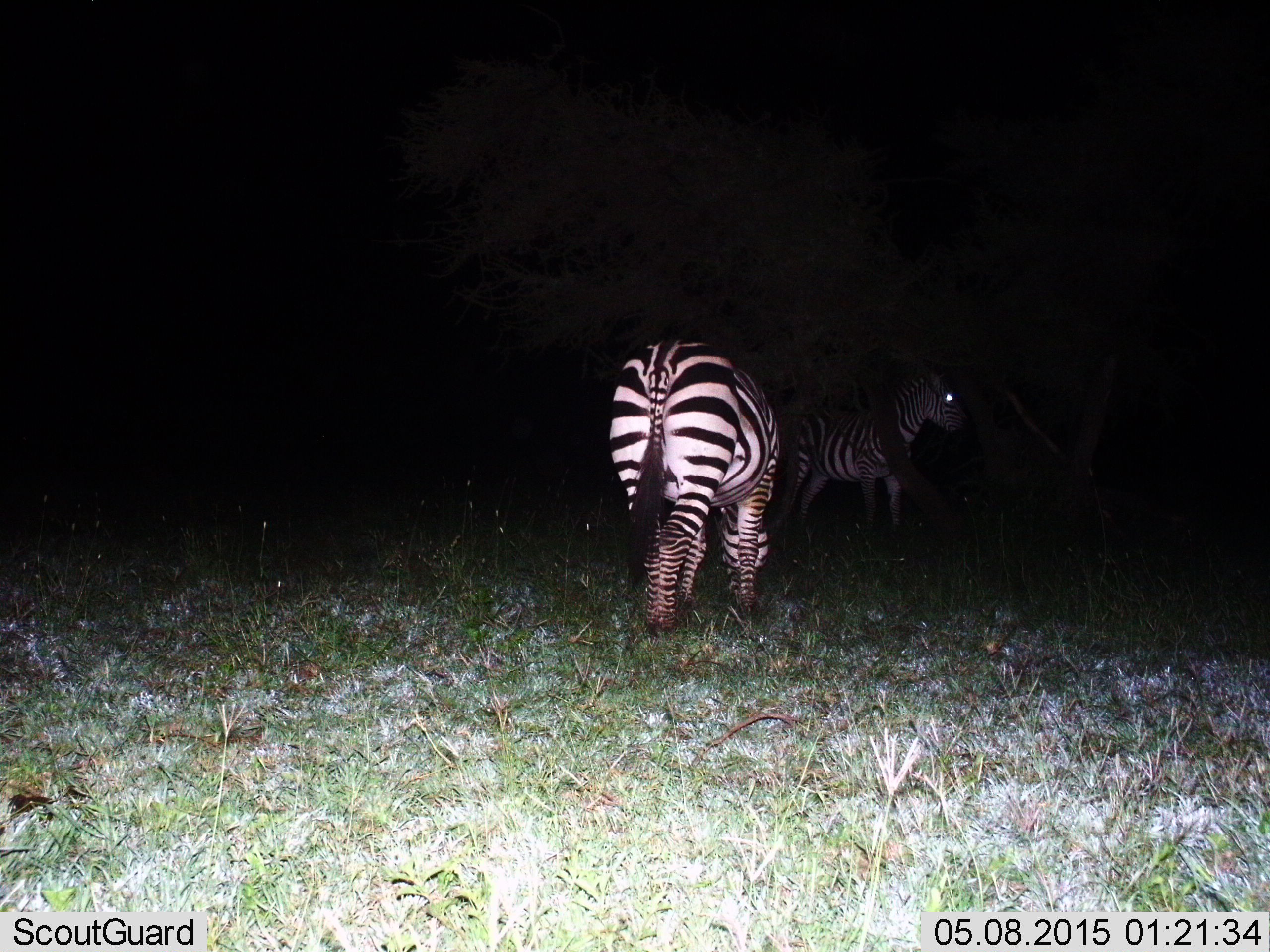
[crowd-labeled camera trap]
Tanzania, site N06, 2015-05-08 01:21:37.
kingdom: Animalia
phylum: Chordata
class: Mammalia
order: Perissodactyla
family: Equidae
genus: Equus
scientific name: Equus quagga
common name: plains zebra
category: zebra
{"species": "zebra (plains zebra) (Equus quagga)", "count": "2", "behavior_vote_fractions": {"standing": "60%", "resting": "0%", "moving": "30%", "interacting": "0%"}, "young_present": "0%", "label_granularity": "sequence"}